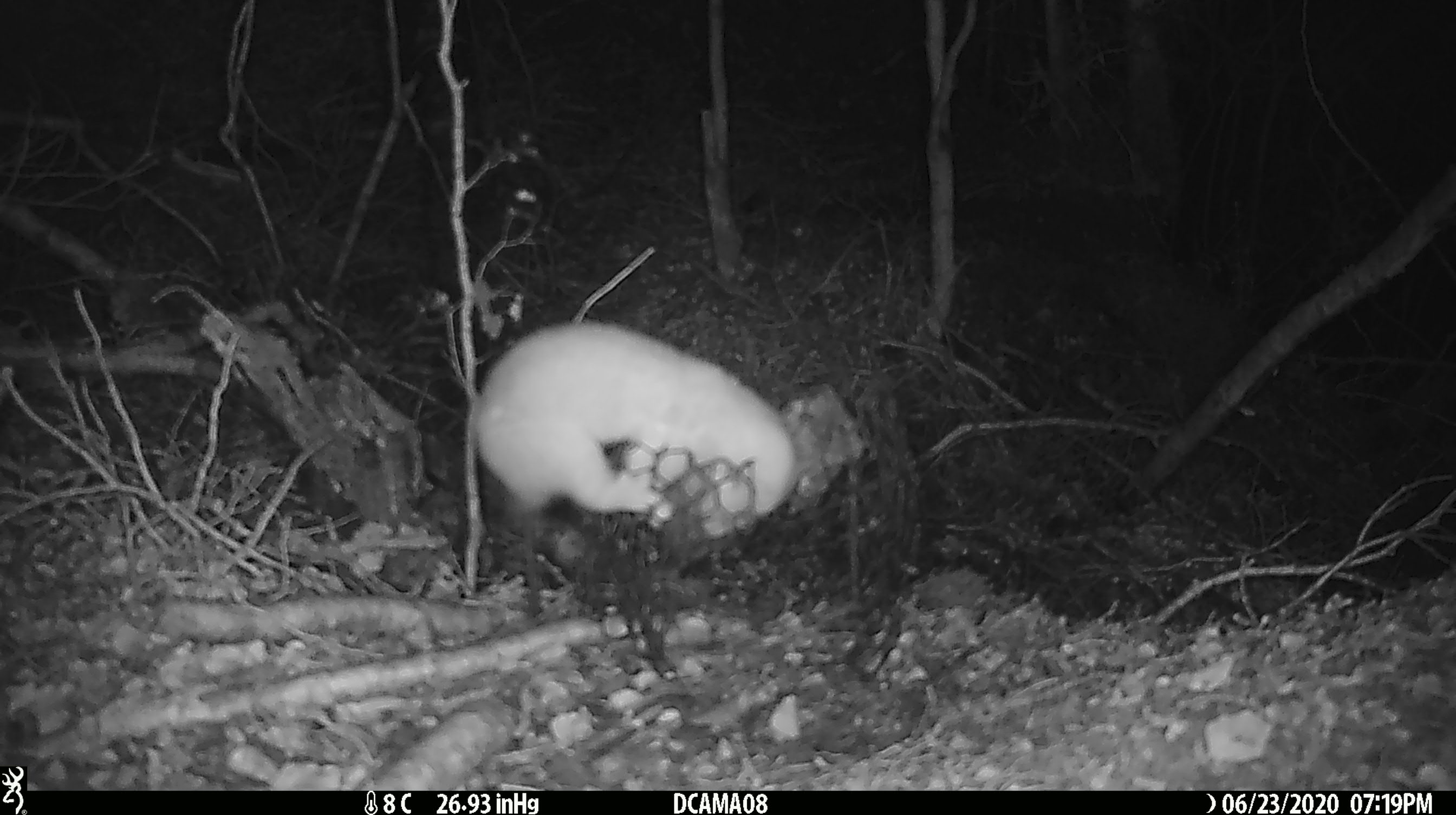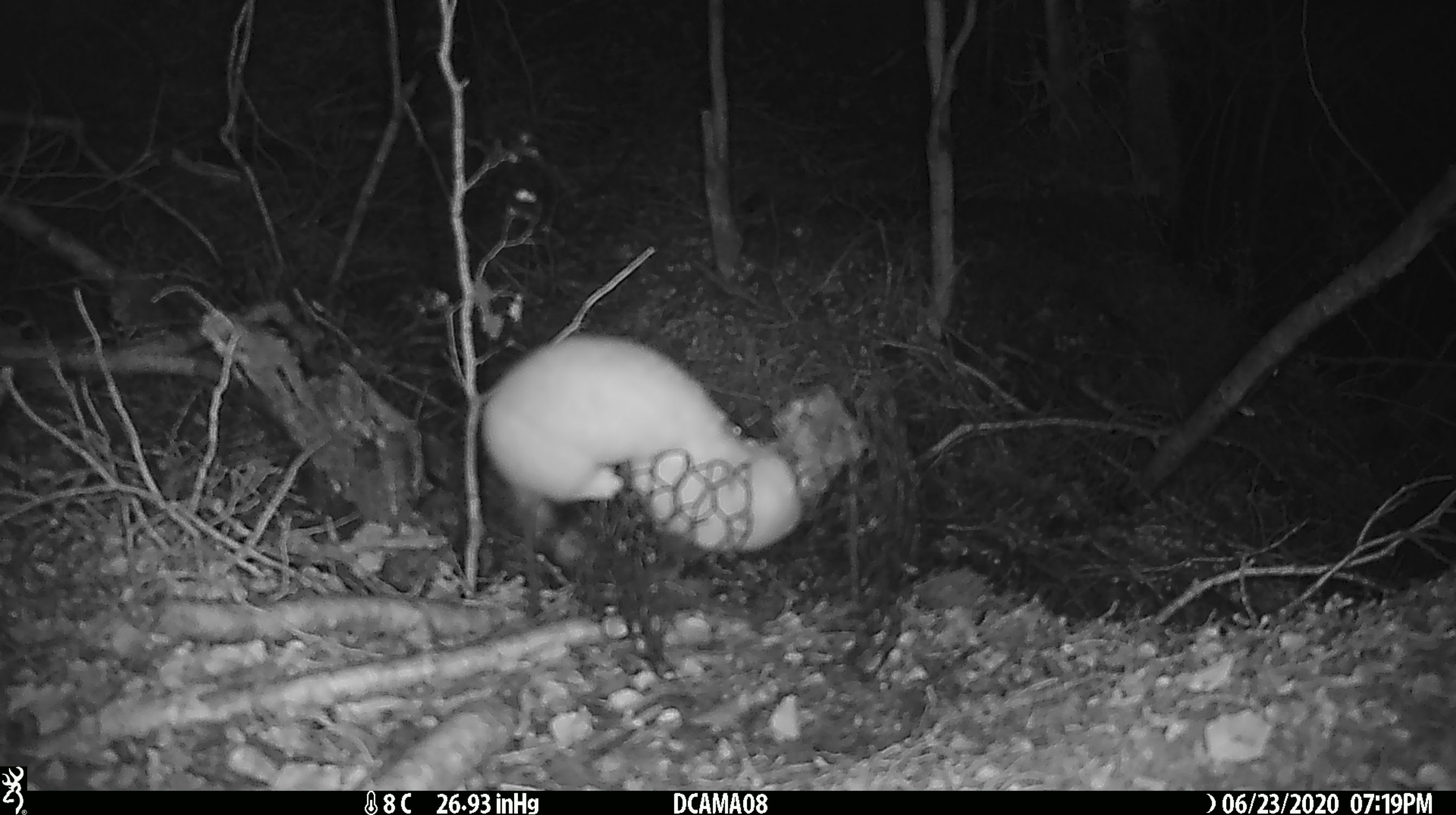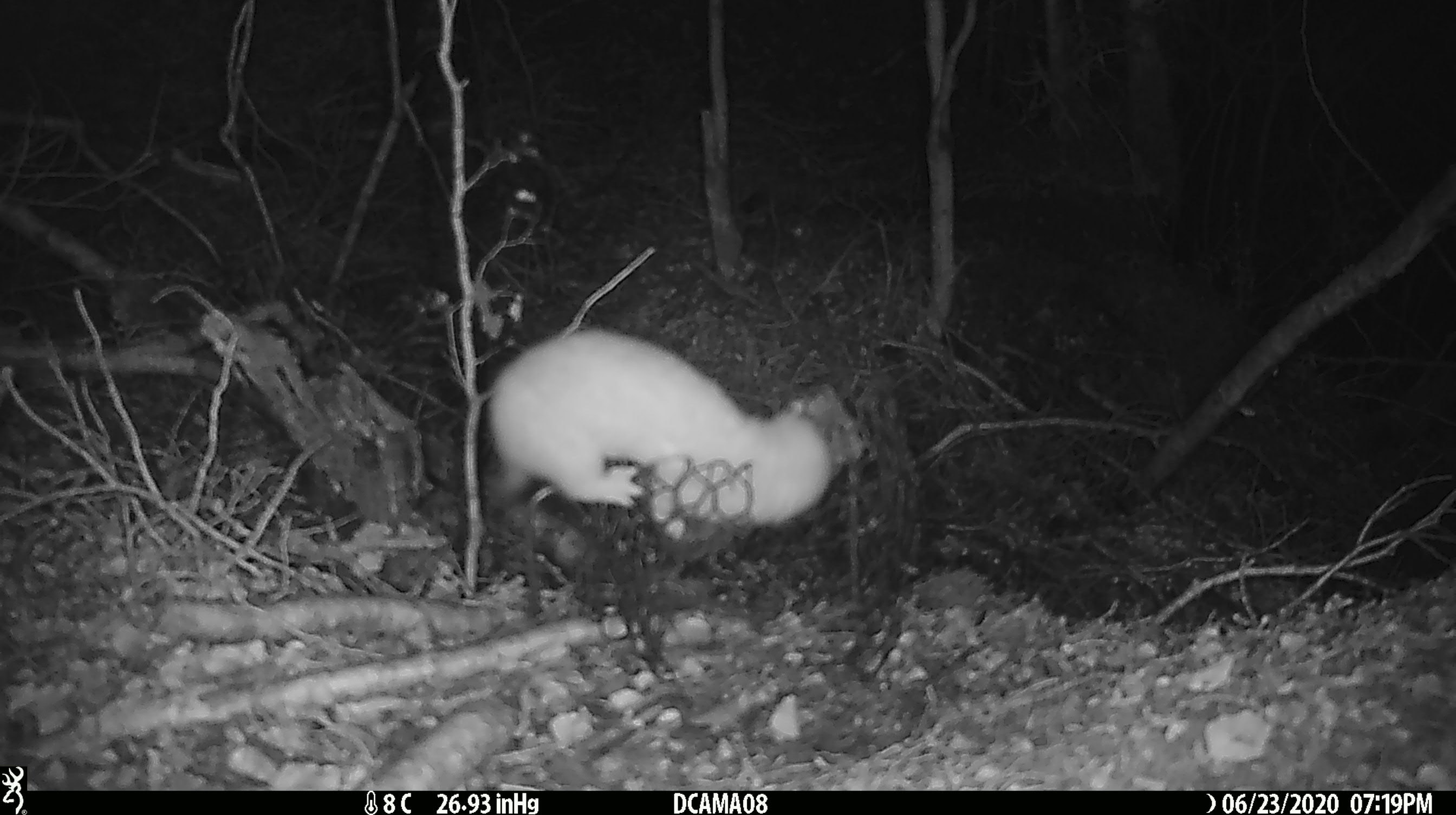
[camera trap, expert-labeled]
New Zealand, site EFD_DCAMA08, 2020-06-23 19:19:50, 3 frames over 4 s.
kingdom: Animalia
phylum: Chordata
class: Mammalia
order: Carnivora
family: Mustelidae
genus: Mustela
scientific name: Mustela nivalis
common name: least weasel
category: weasel